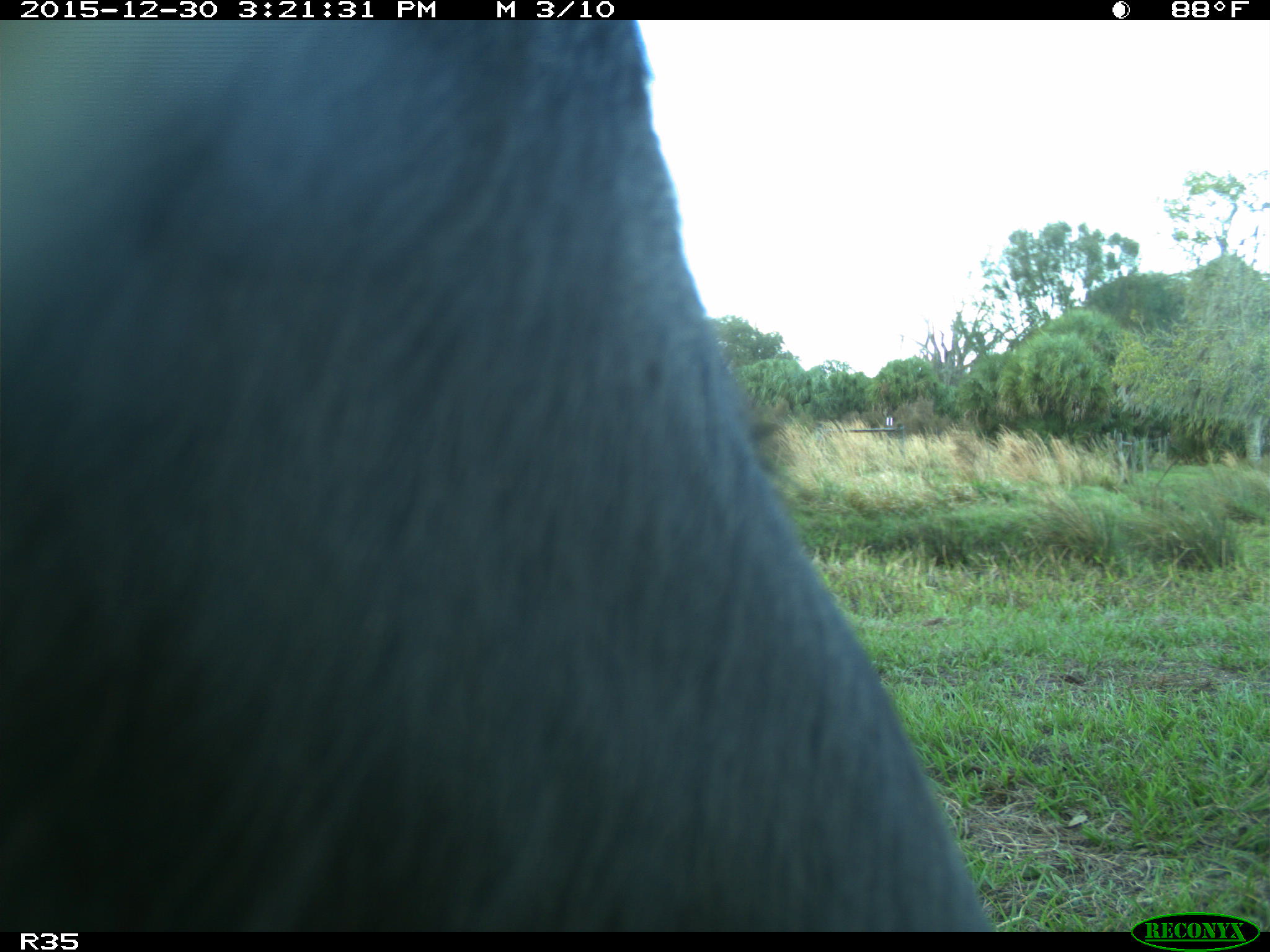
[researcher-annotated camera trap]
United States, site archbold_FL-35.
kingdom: Animalia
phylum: Chordata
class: Mammalia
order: Artiodactyla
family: Bovidae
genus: Bos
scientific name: Bos taurus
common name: domestic cow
Bos taurus (domestic cow).